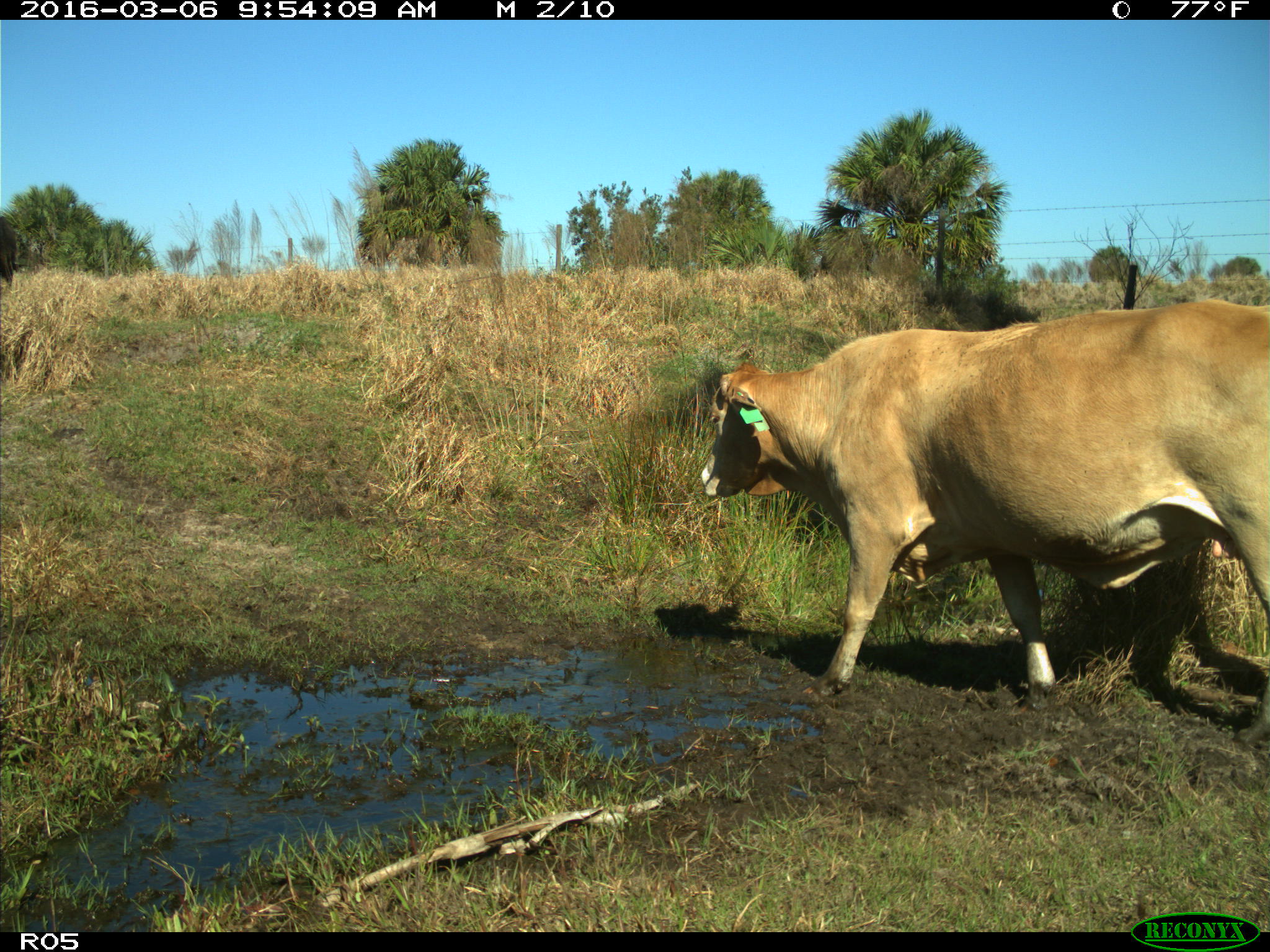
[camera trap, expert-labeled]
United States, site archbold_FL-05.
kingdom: Animalia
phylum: Chordata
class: Mammalia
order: Artiodactyla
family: Bovidae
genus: Bos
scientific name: Bos taurus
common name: domestic cow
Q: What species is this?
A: Bos taurus (domestic cow).